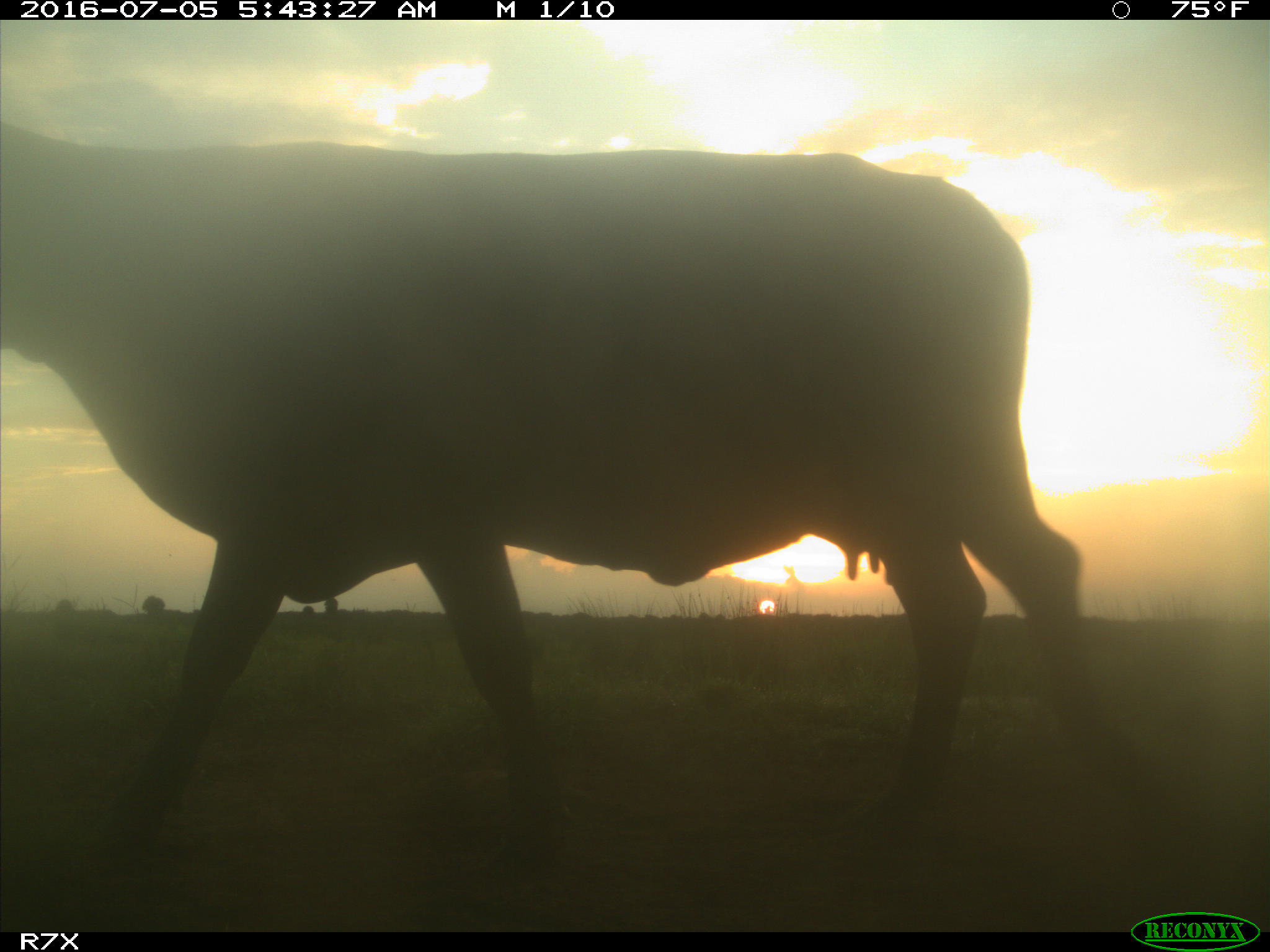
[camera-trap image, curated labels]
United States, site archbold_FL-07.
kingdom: Animalia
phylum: Chordata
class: Mammalia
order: Artiodactyla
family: Bovidae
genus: Bos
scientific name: Bos taurus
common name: domestic cow